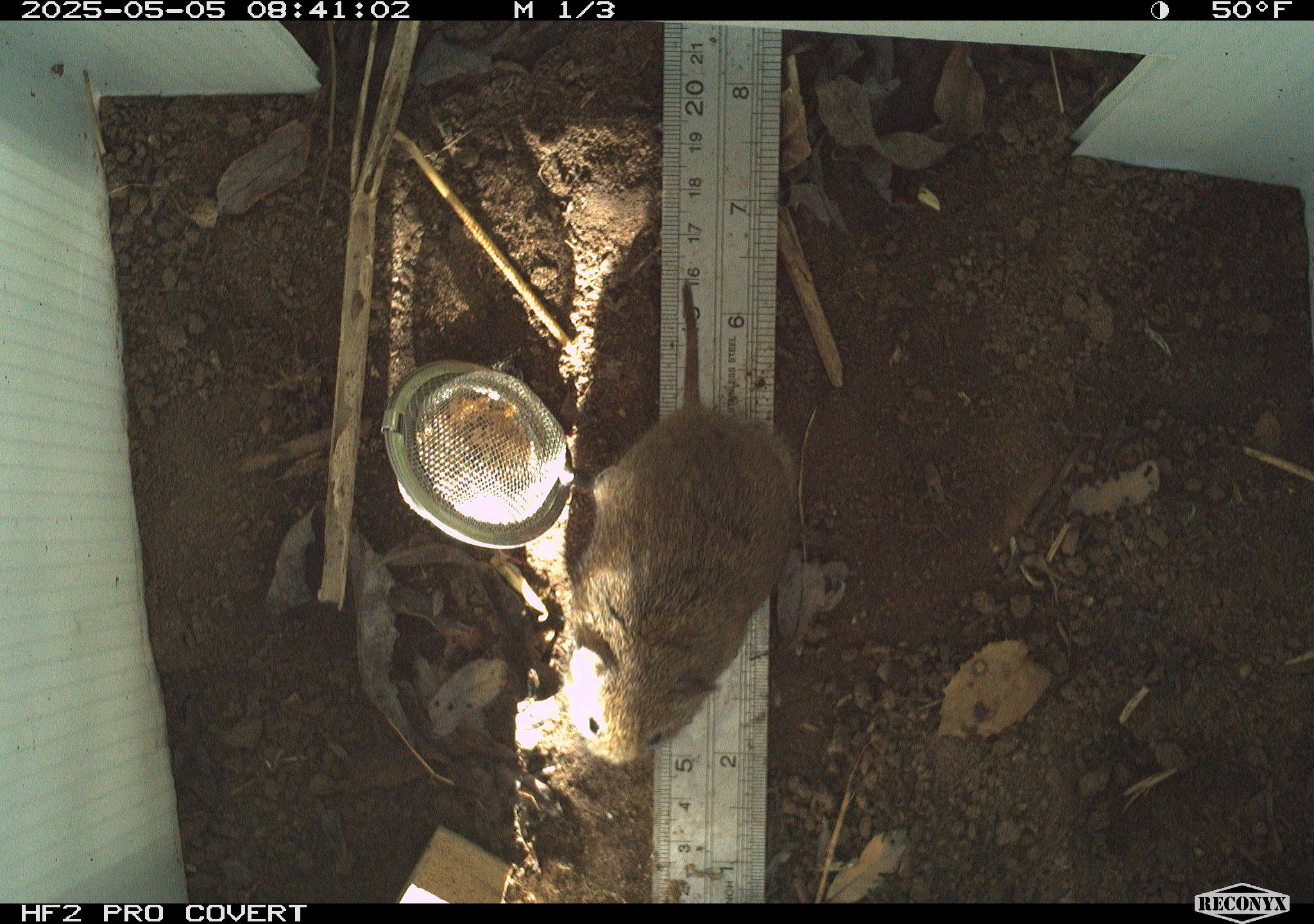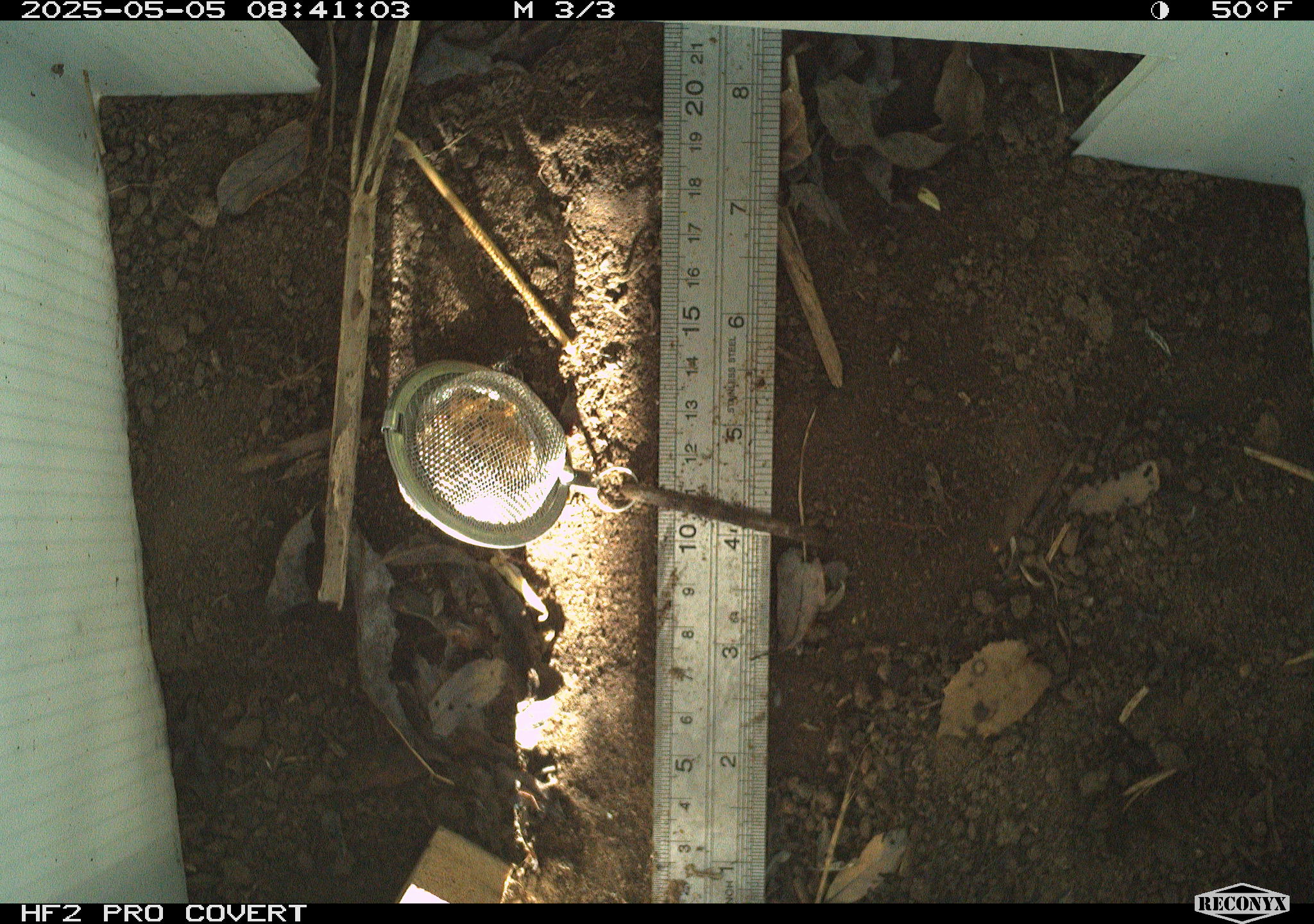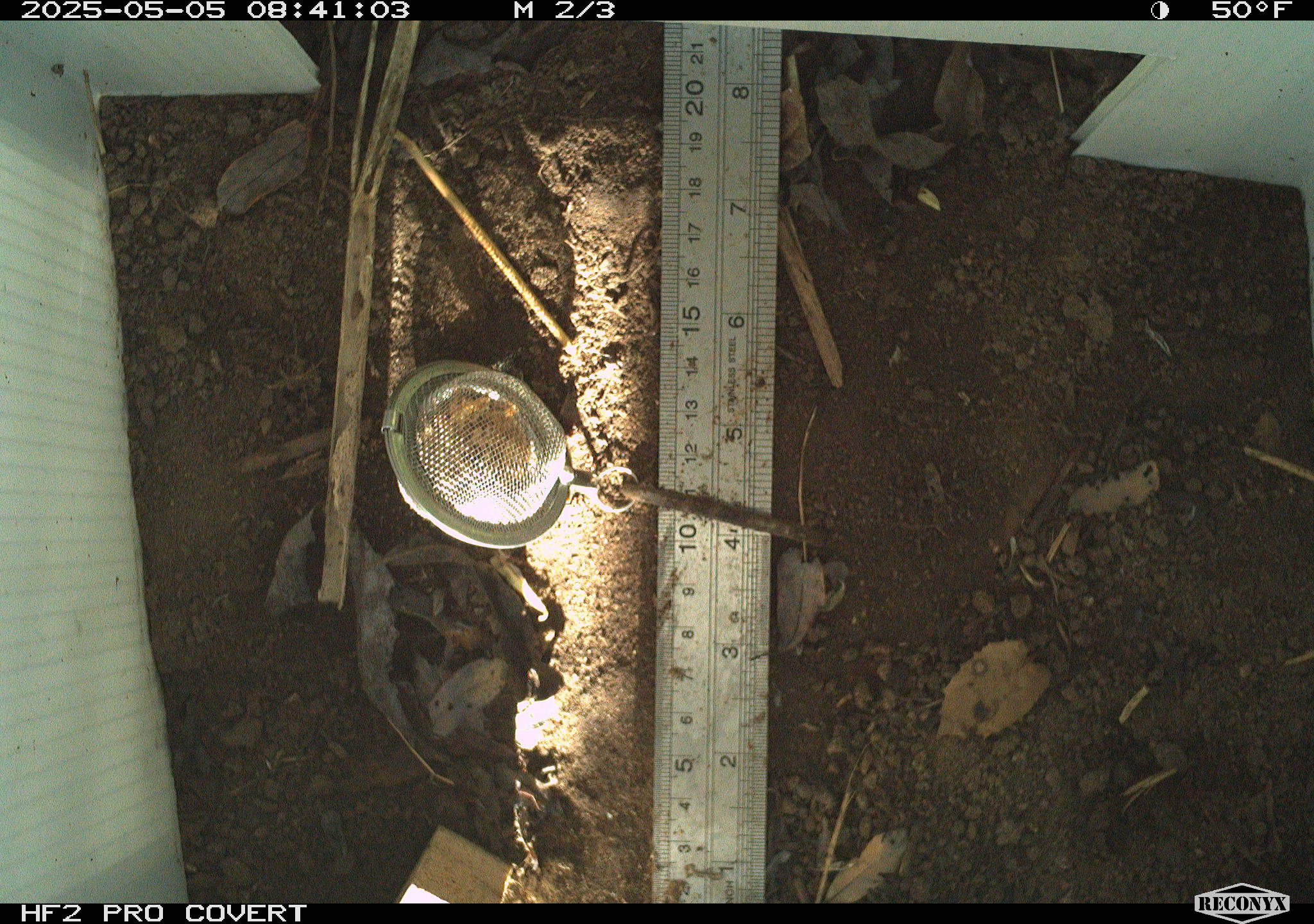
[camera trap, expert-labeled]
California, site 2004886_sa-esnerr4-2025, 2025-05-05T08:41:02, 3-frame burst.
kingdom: Animalia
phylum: Chordata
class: Mammalia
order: Rodentia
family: Cricetidae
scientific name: Arvicolinae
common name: voles, lemmings, and muskrats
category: arvicolinae subfamily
Arvicolinae subfamily (voles, lemmings, and muskrats) (Arvicolinae).